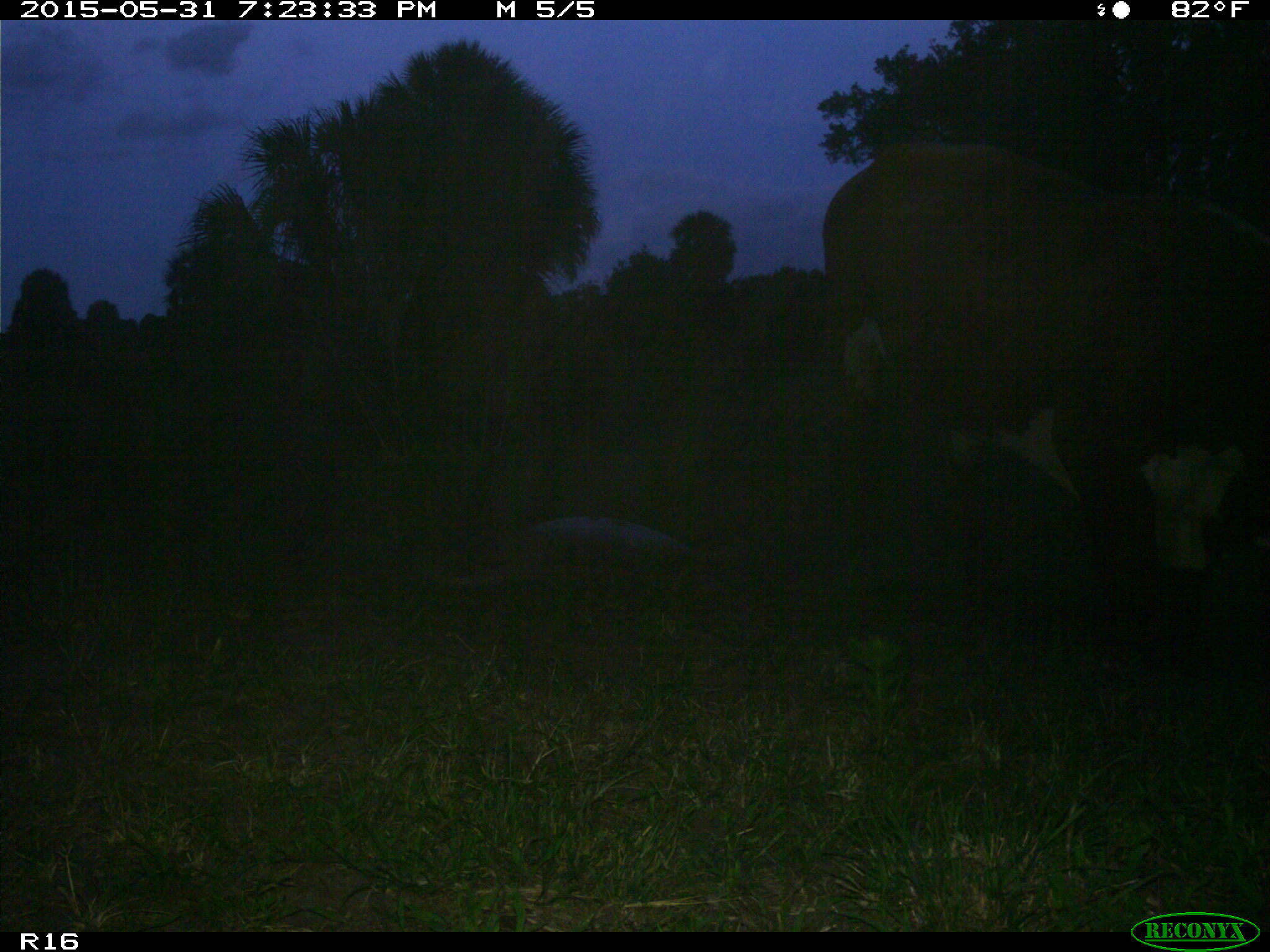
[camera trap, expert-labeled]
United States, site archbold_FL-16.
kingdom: Animalia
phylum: Chordata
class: Mammalia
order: Artiodactyla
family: Bovidae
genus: Bos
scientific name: Bos taurus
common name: domestic cow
Bos taurus (domestic cow).